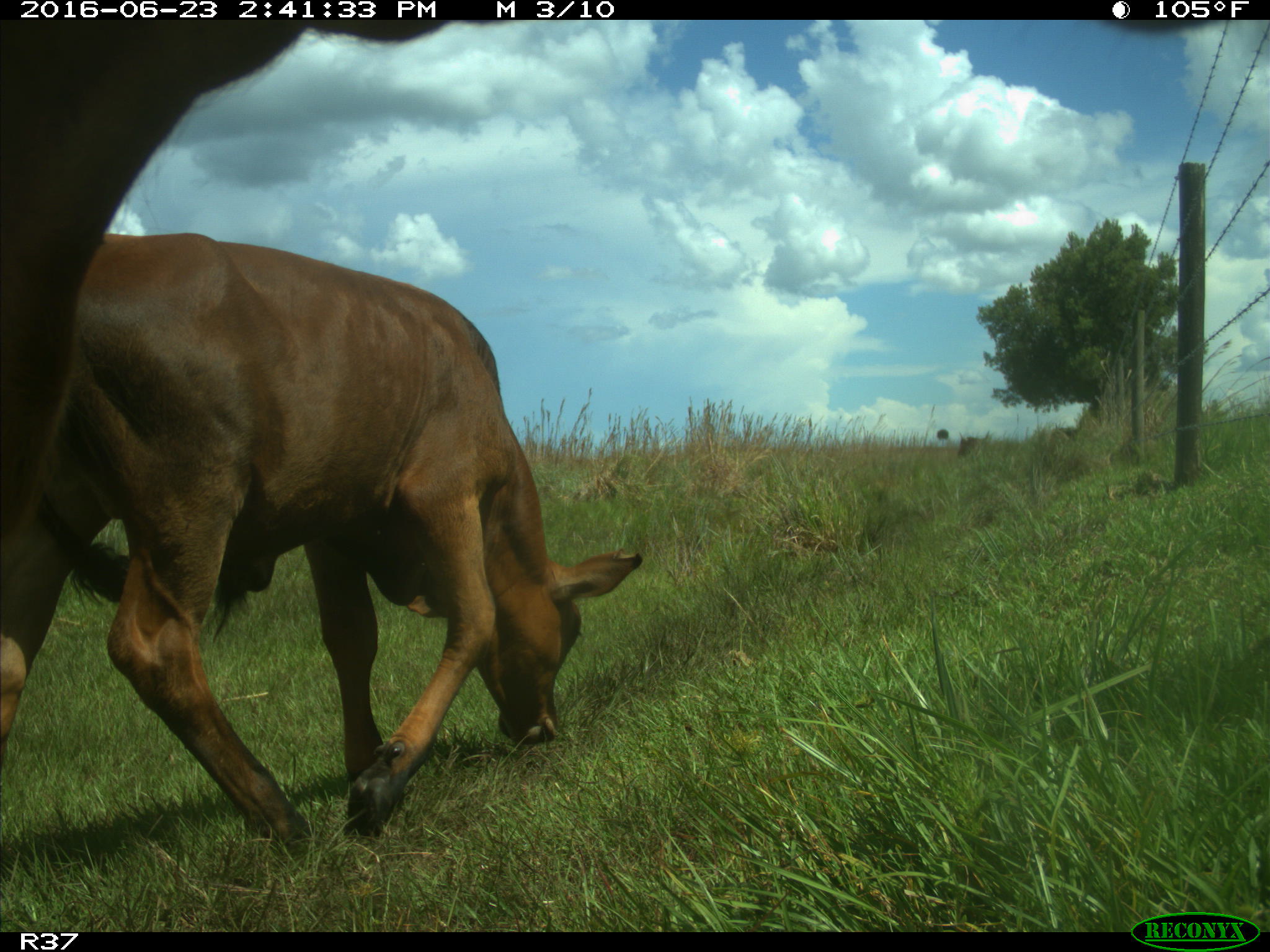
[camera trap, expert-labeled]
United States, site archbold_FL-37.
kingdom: Animalia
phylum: Chordata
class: Mammalia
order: Artiodactyla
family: Bovidae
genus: Bos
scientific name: Bos taurus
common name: domestic cow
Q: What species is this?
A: Bos taurus (domestic cow).